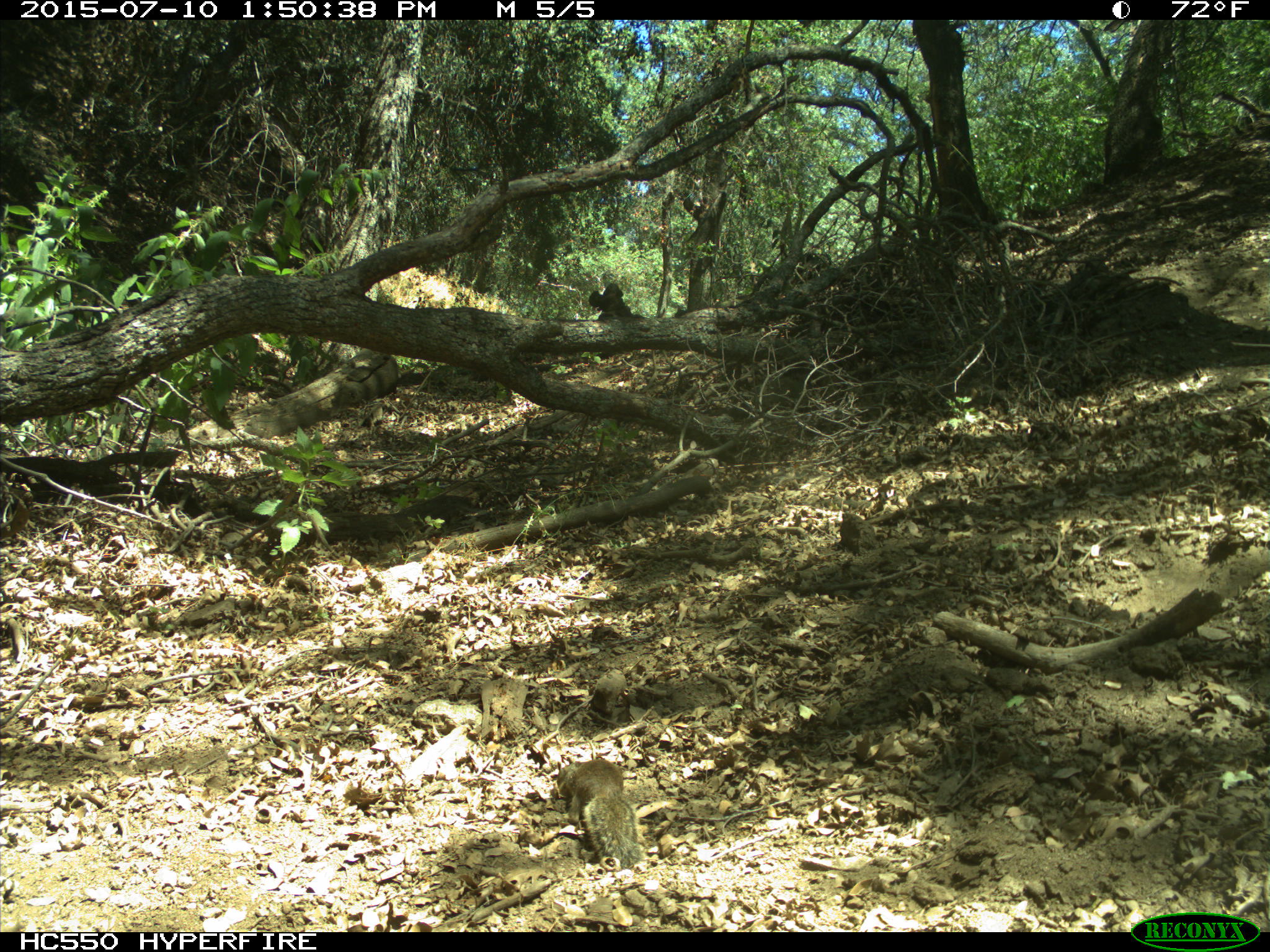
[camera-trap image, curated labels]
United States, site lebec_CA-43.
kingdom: Animalia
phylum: Chordata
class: Mammalia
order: Rodentia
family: Sciuridae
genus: Otospermophilus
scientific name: Otospermophilus beecheyi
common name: california ground squirrel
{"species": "Otospermophilus beecheyi (california ground squirrel)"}